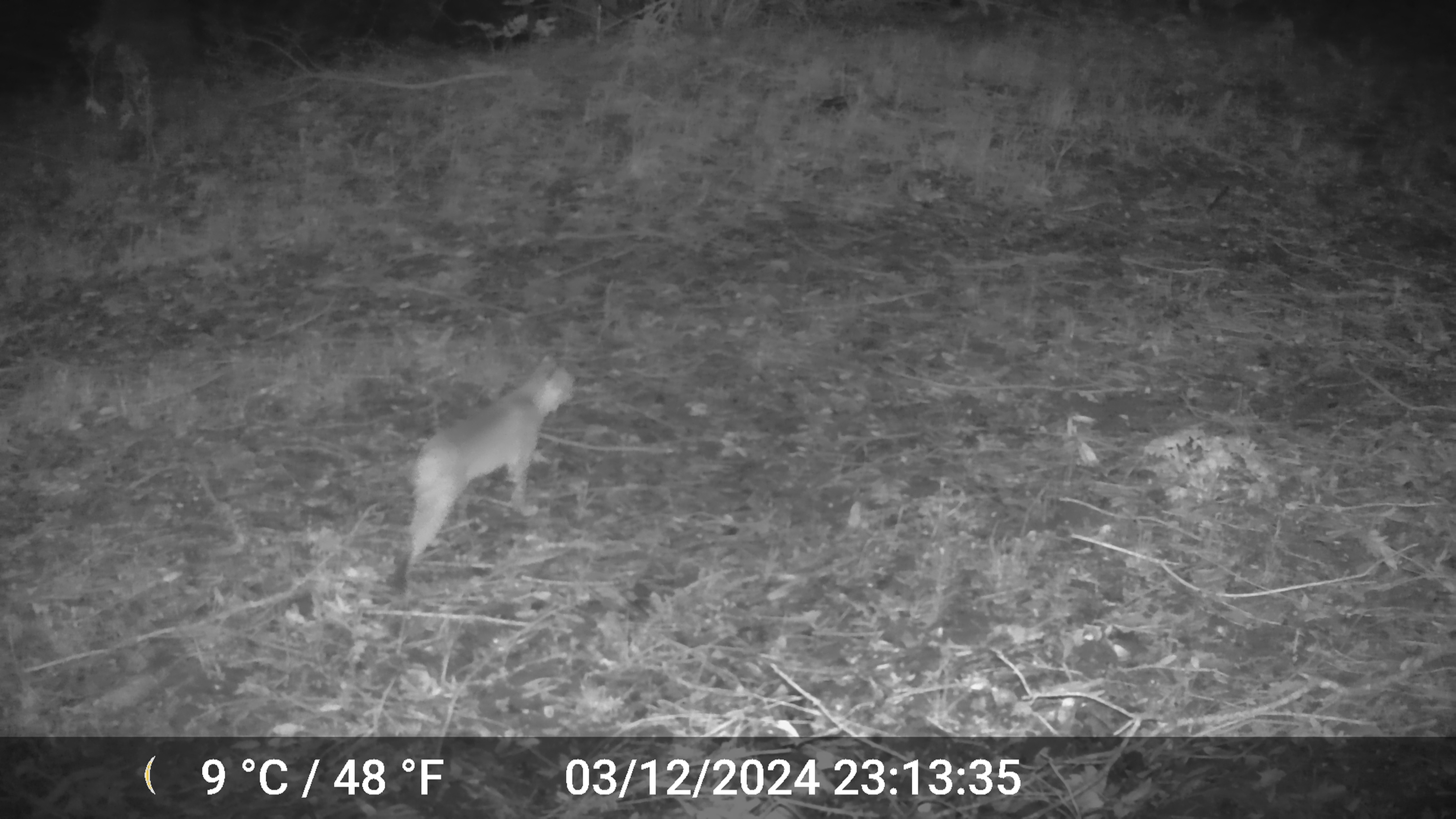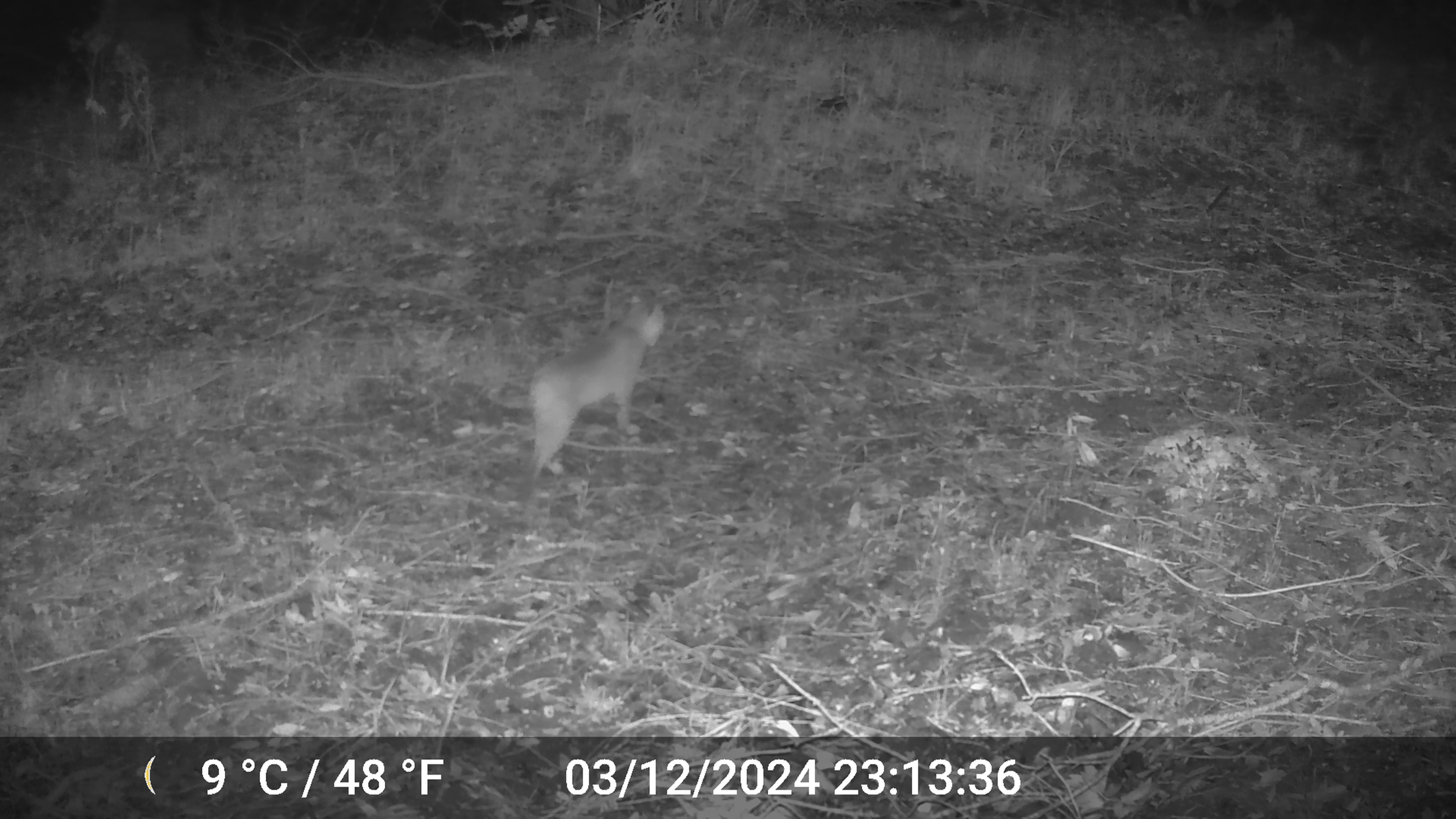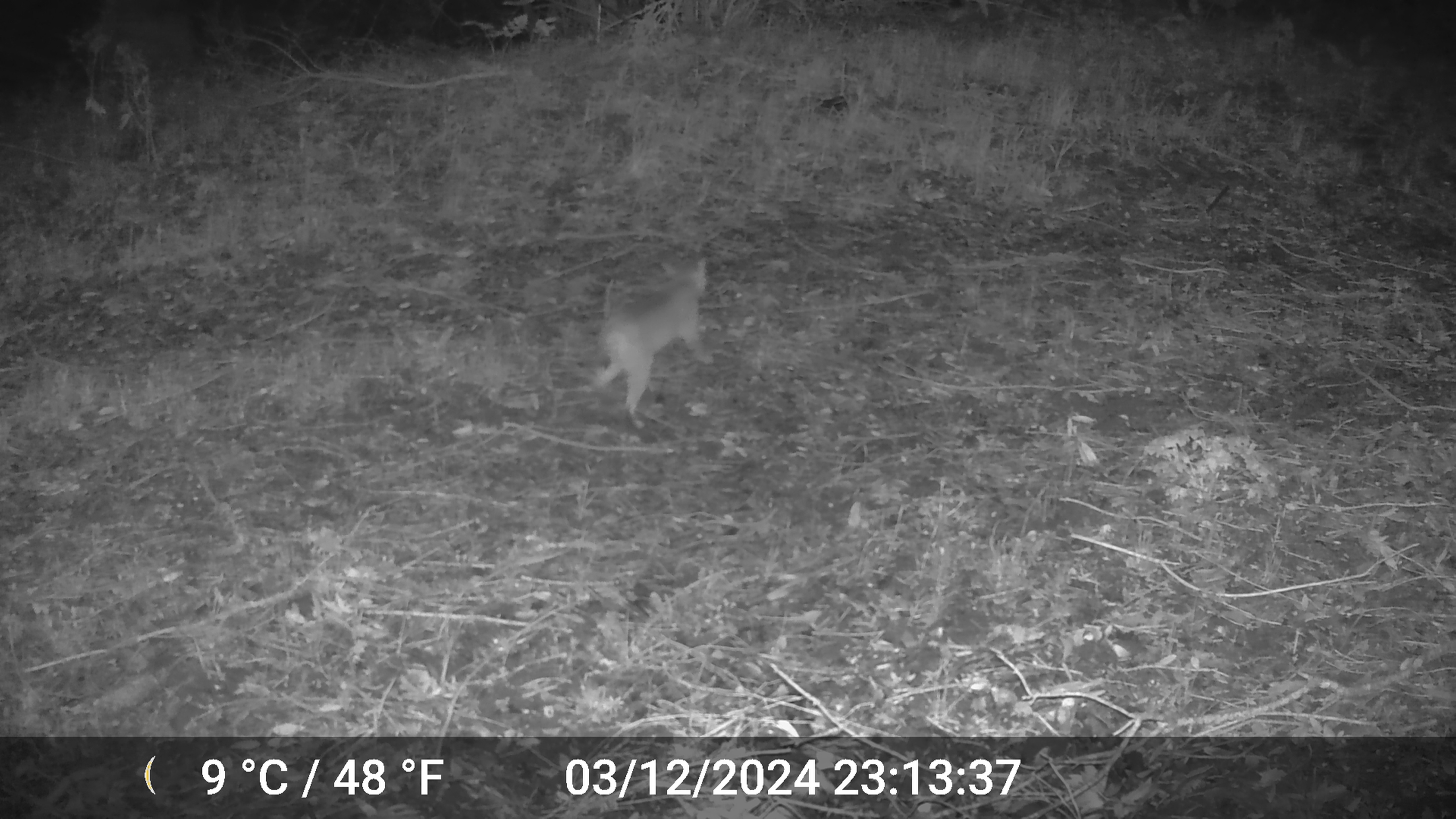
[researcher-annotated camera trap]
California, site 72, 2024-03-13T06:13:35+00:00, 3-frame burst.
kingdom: Animalia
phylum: Chordata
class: Mammalia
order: Carnivora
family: Felidae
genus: Lynx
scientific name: Lynx rufus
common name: bobcat